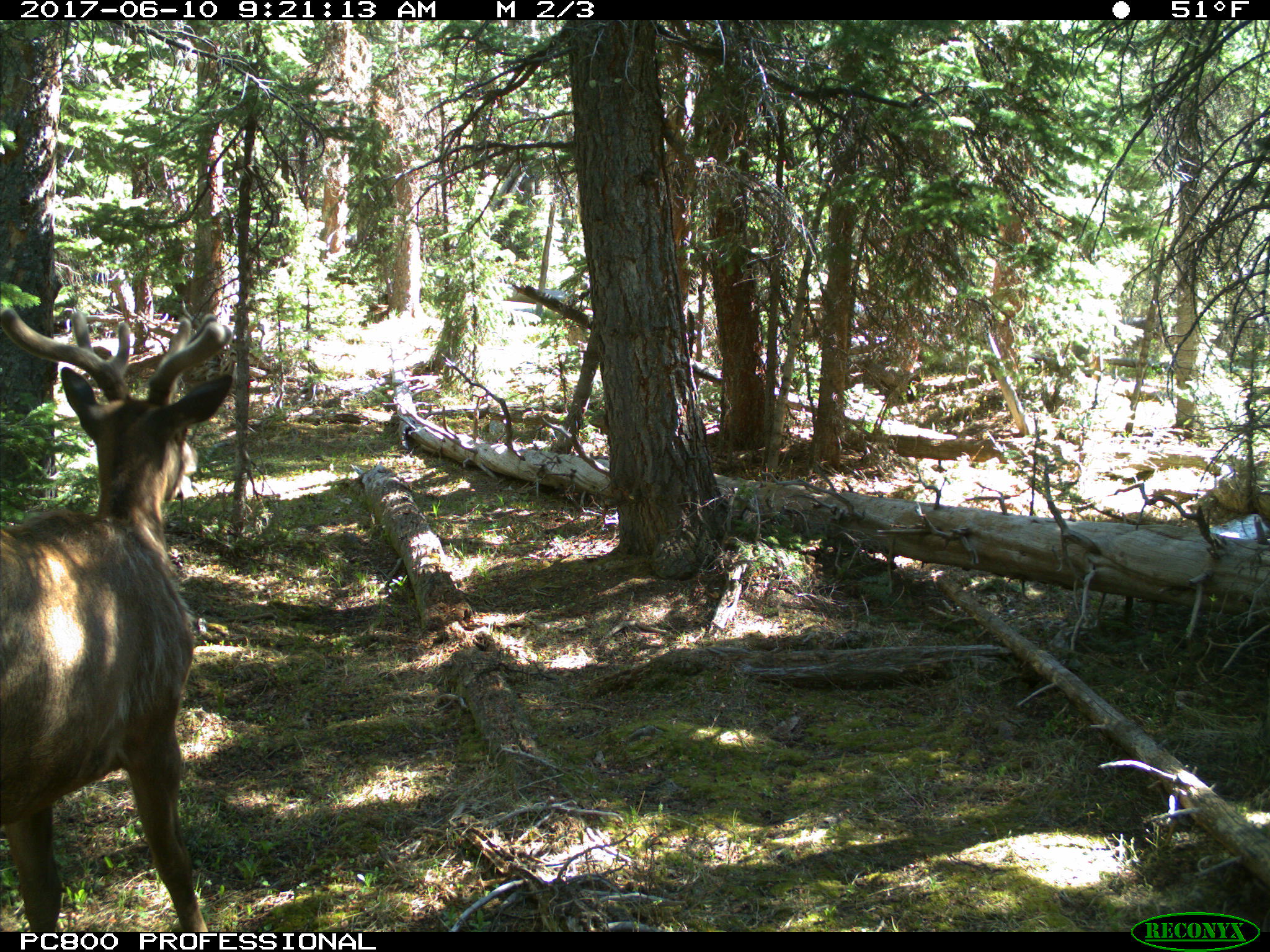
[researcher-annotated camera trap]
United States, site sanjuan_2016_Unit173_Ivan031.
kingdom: Animalia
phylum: Chordata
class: Mammalia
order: Artiodactyla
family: Cervidae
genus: Cervus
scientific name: Cervus elaphus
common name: red deer